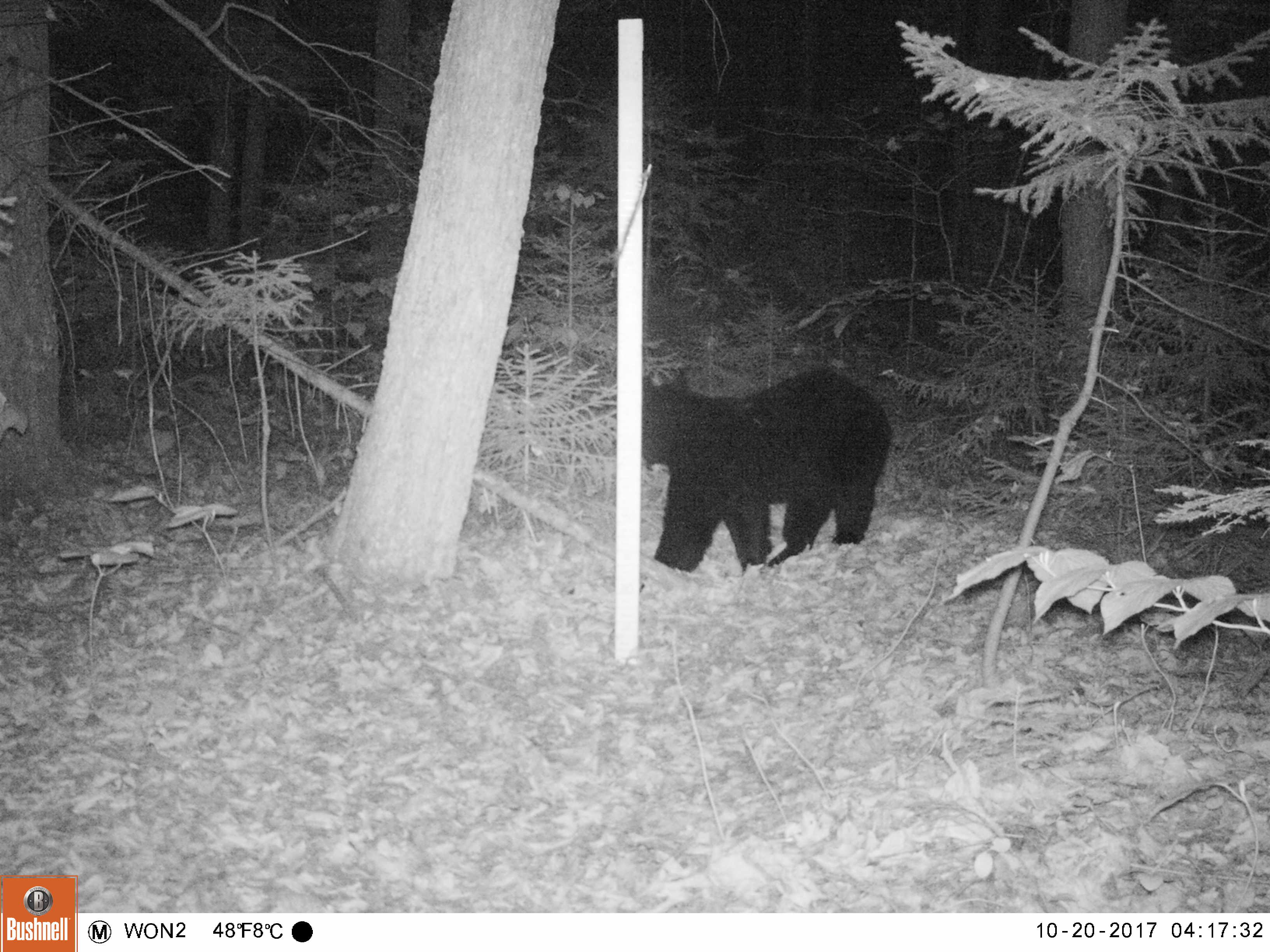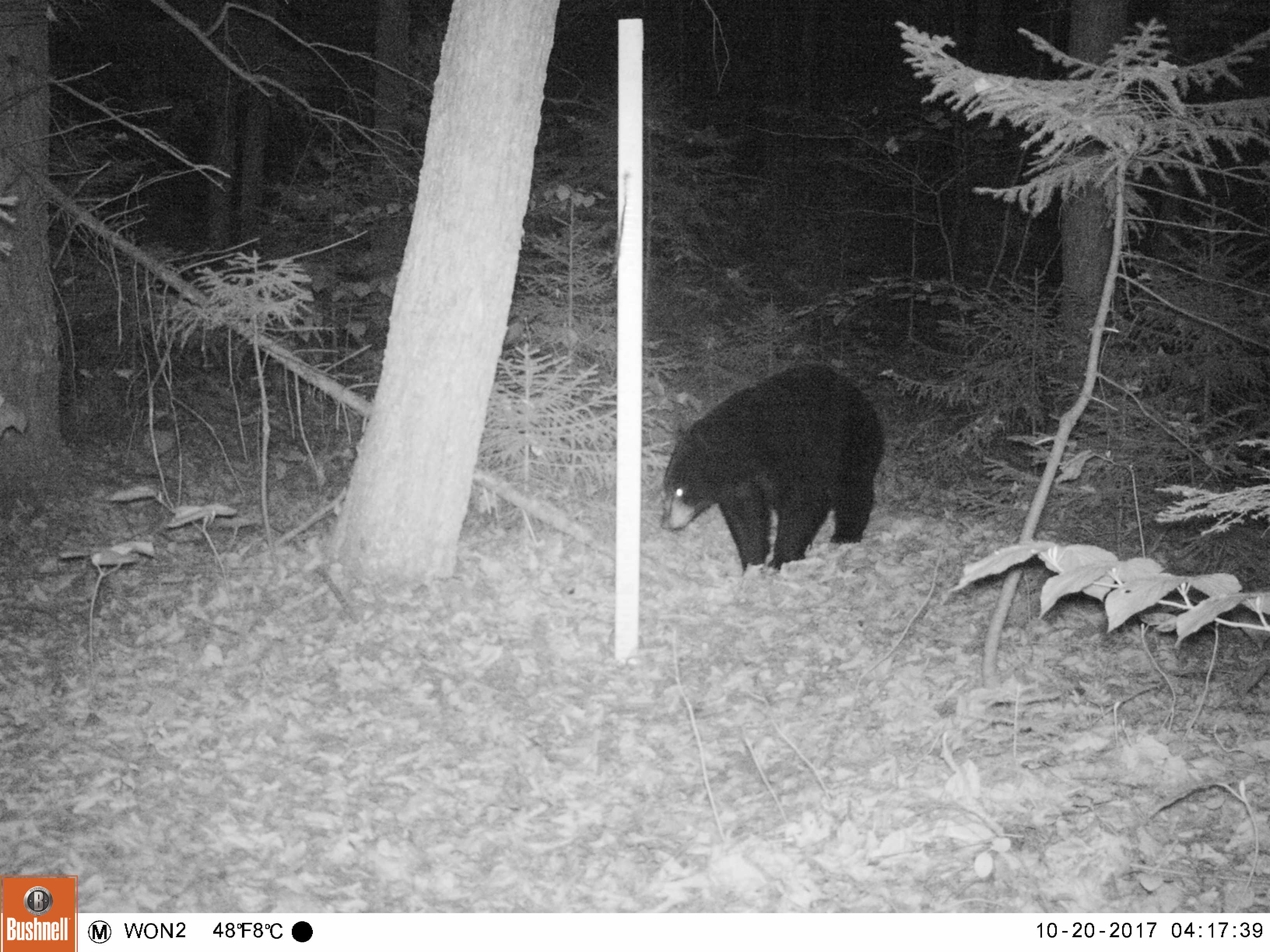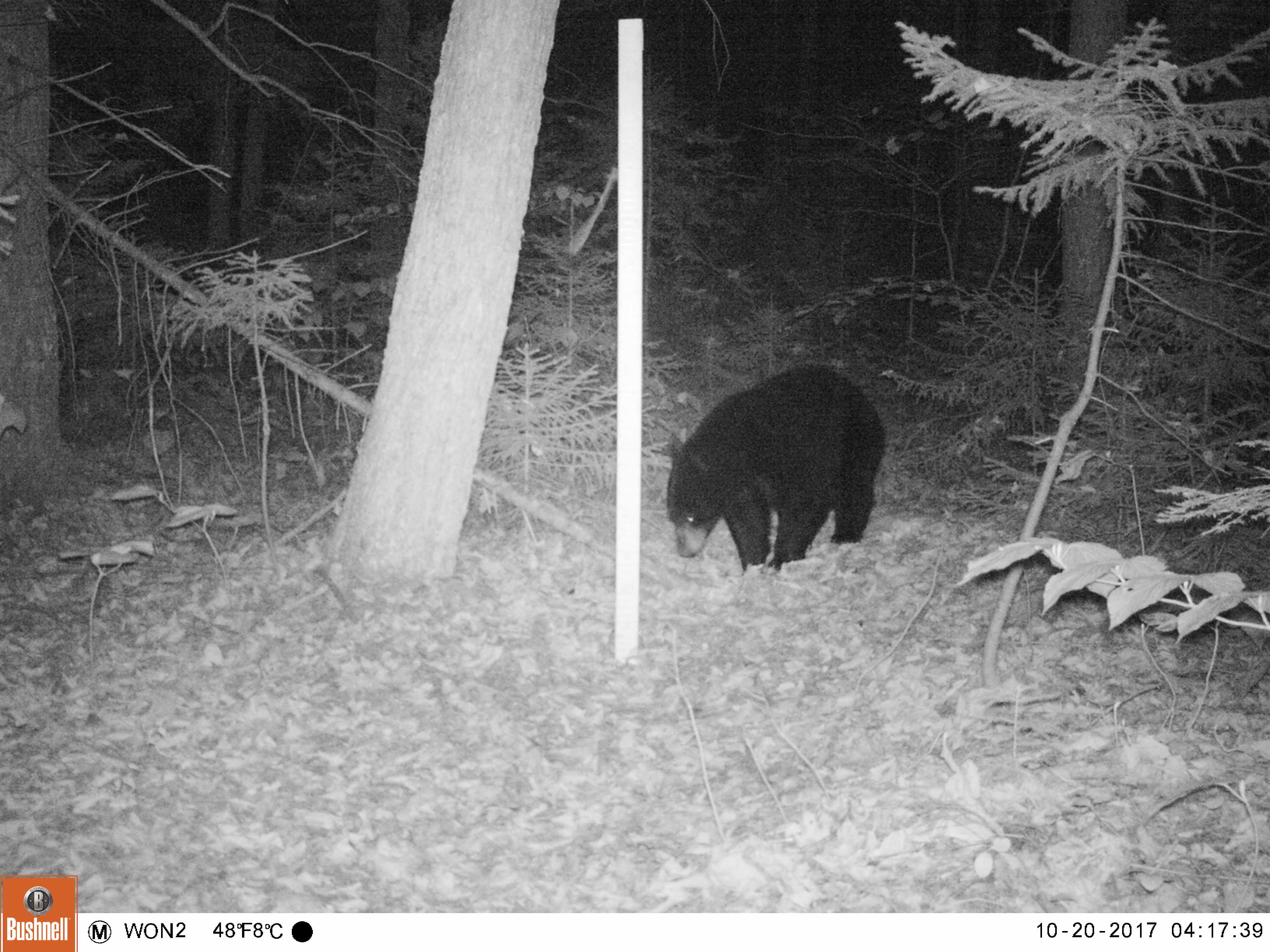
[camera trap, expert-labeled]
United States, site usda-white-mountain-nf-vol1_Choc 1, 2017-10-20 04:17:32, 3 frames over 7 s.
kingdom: Animalia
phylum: Chordata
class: Mammalia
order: Carnivora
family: Ursidae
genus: Ursus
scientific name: Ursus americanus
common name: black bear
Black bear (Ursus americanus).